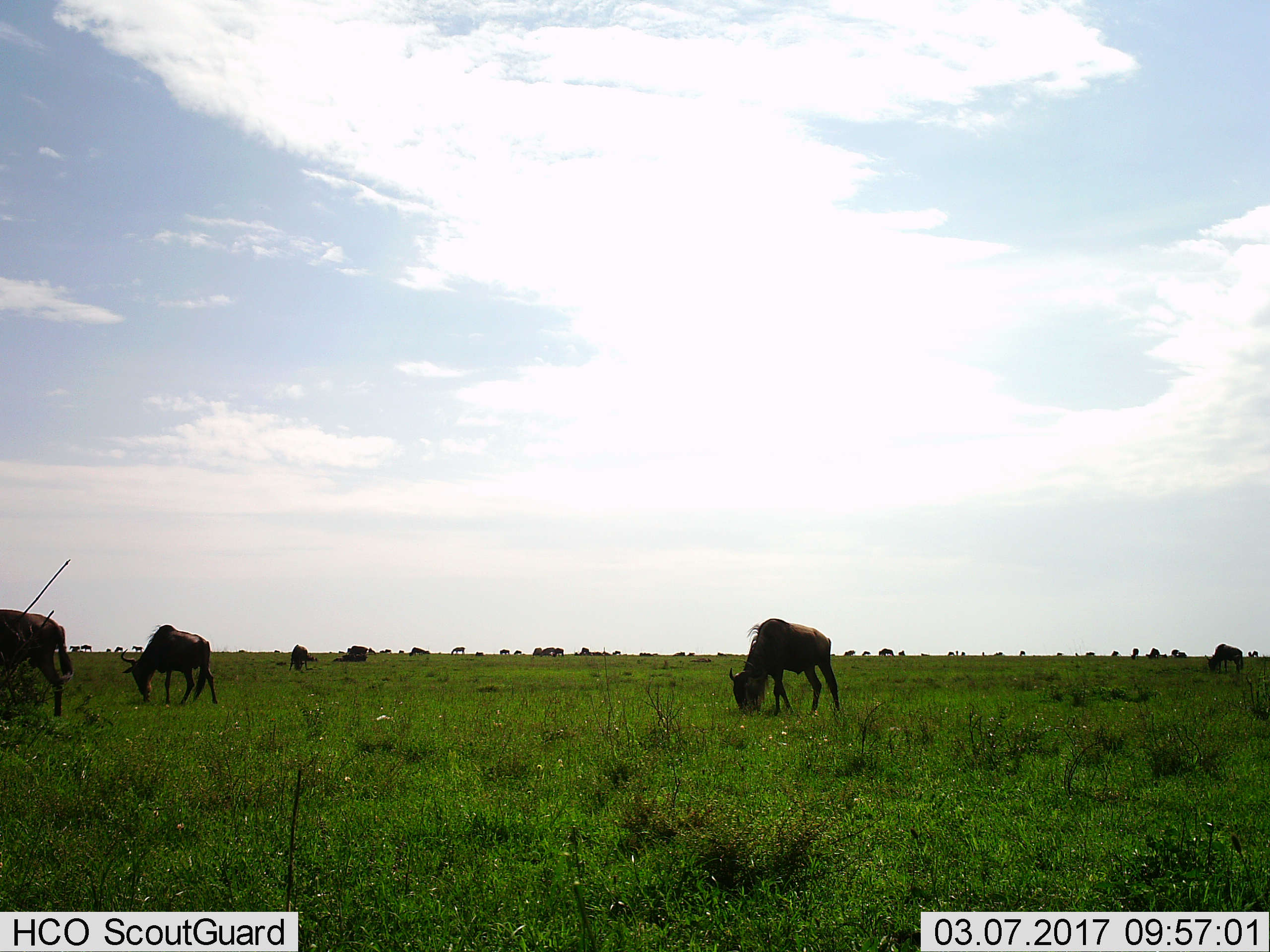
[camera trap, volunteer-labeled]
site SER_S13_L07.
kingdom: Animalia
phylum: Chordata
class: Mammalia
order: Artiodactyla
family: Bovidae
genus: Connochaetes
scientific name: Connochaetes taurinus taurinus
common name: blue wildebeest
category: wildebeestblue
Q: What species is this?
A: Wildebeestblue (blue wildebeest) (Connochaetes taurinus taurinus).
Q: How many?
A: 11-50.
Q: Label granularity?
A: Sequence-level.